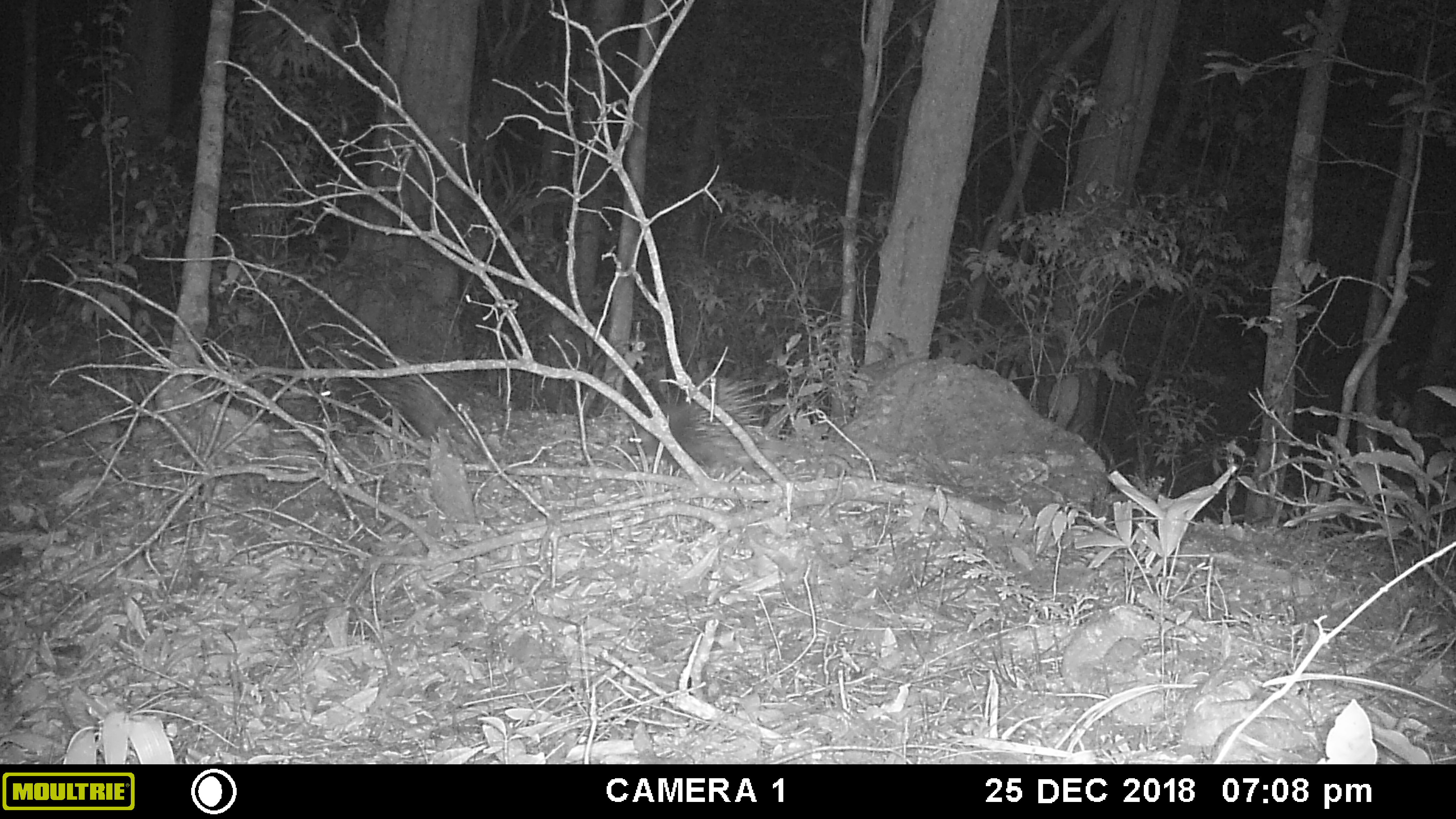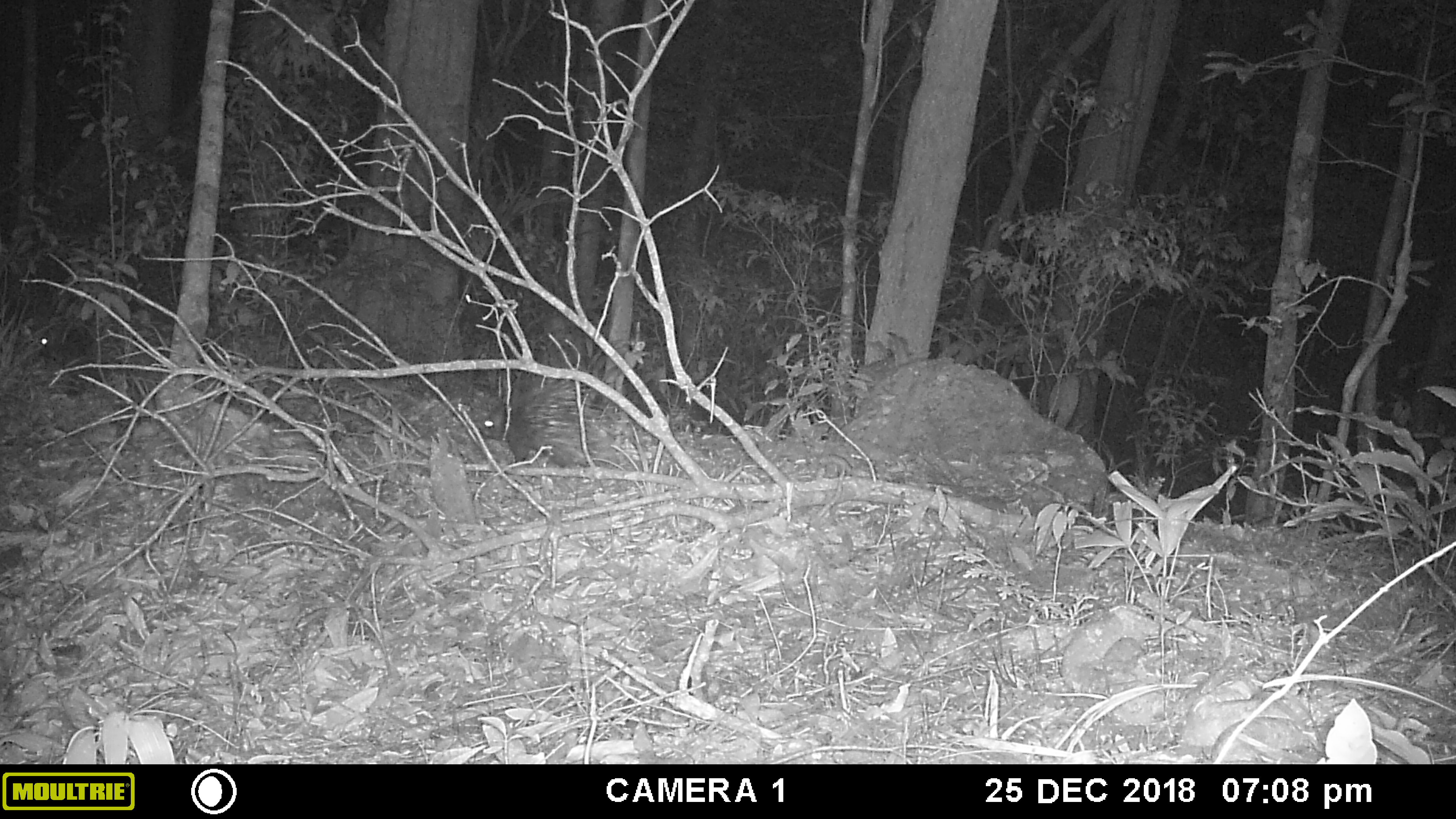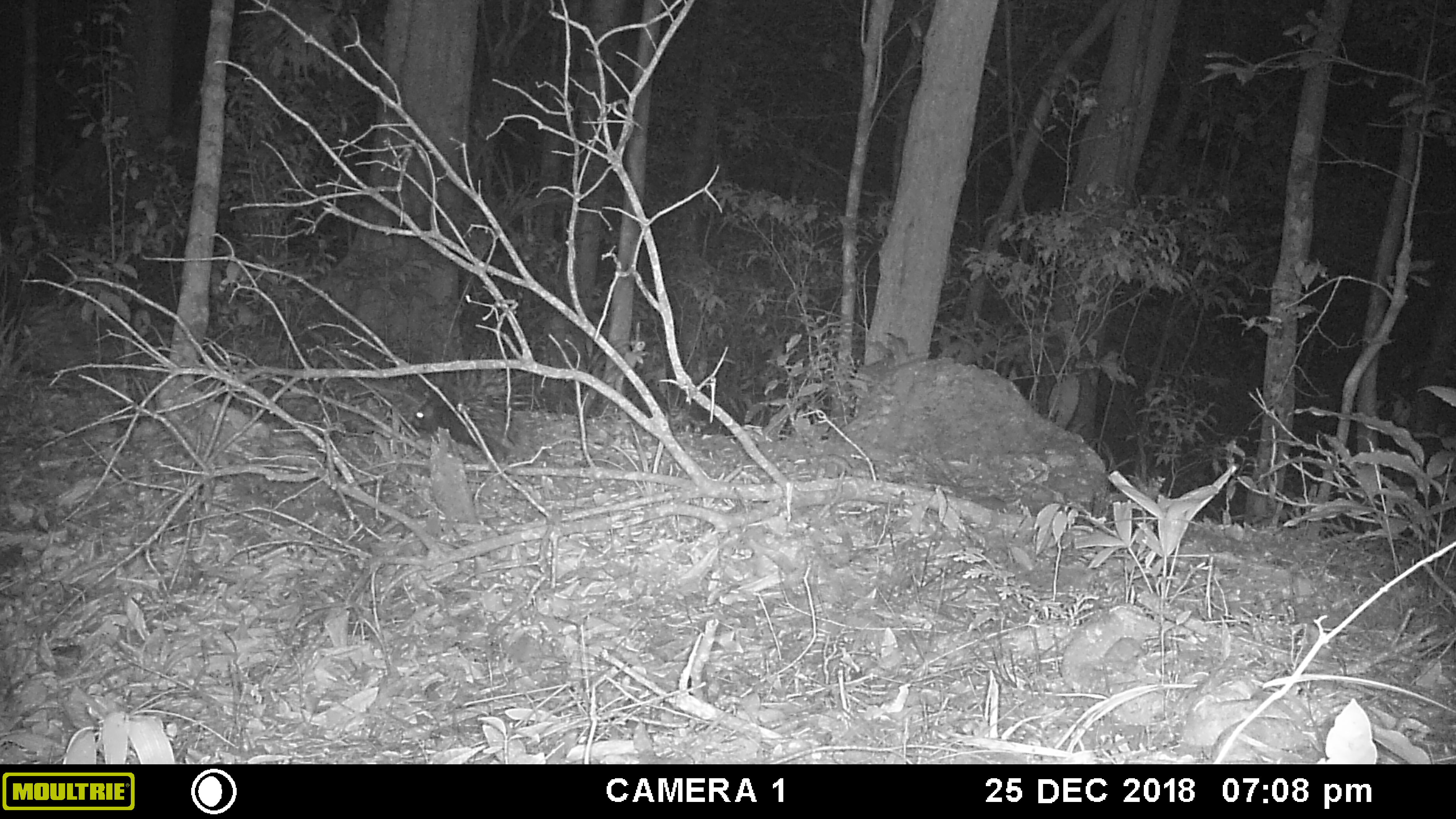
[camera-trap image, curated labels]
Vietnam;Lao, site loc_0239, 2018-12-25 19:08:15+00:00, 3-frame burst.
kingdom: Animalia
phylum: Chordata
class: Mammalia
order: Rodentia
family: Hystricidae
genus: Hystrix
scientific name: Hystrix brachyura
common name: malayan porcupine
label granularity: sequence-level